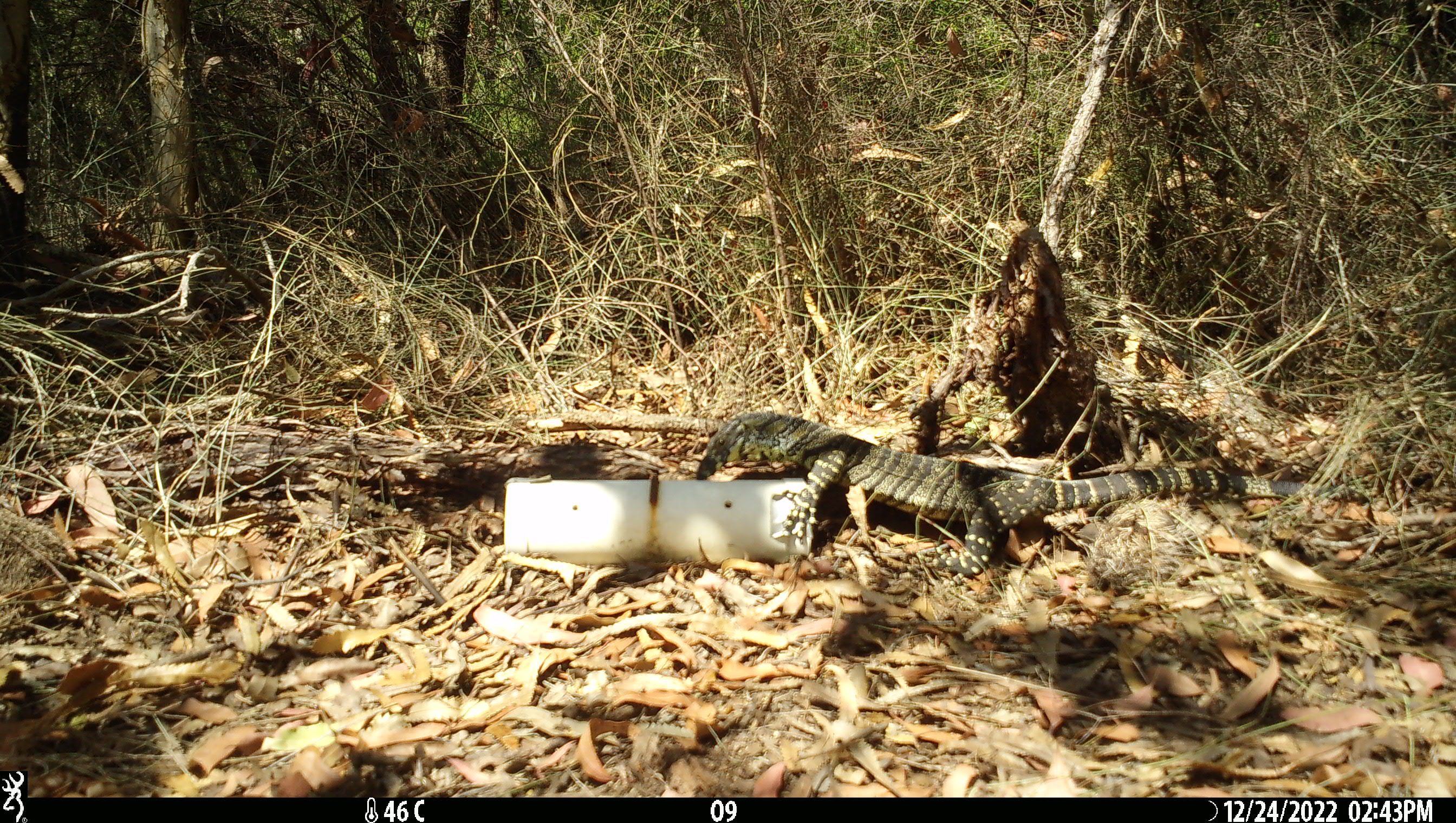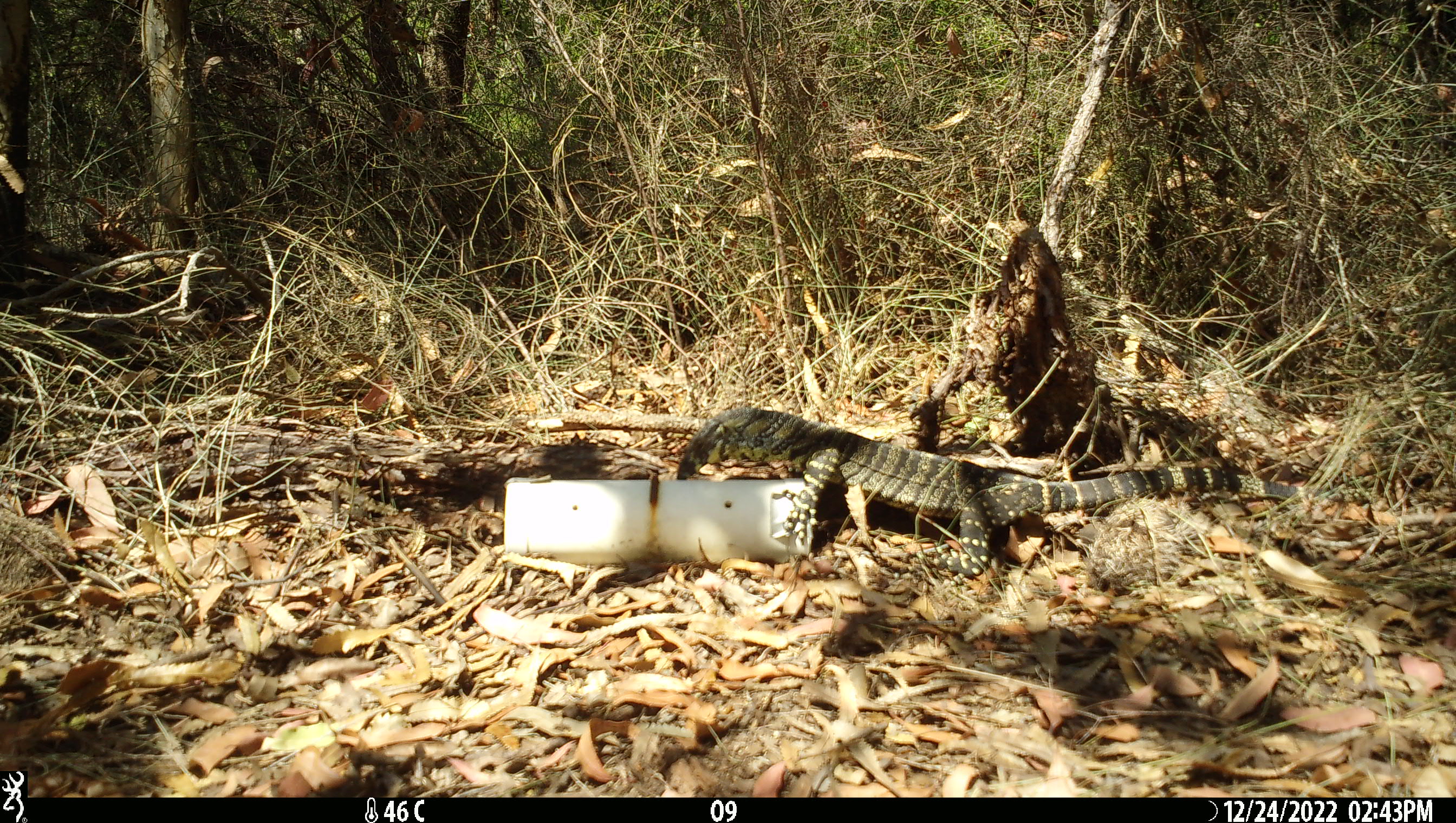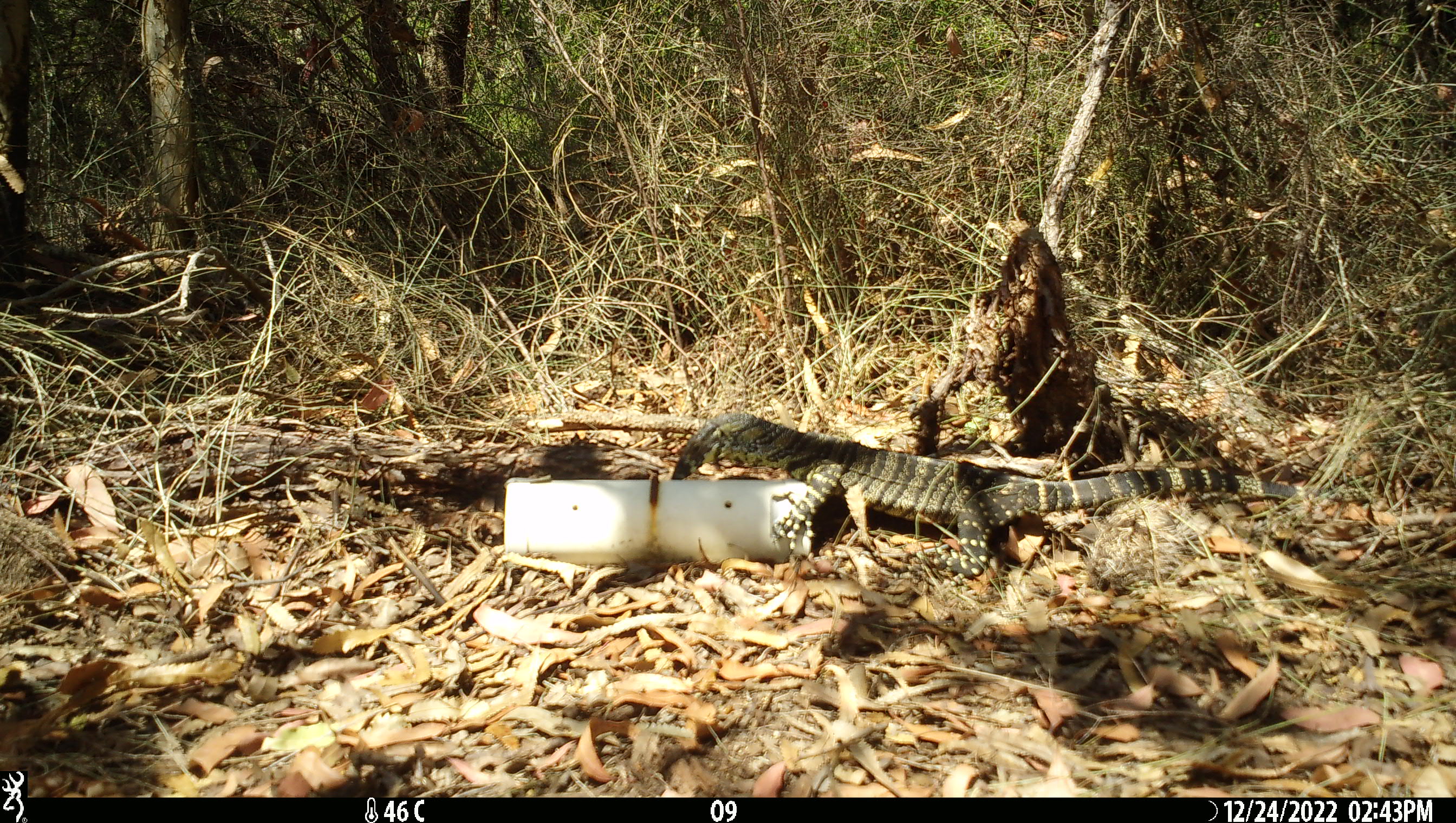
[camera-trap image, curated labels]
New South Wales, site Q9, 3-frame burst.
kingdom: Animalia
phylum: Chordata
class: Reptilia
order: Squamata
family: Varanidae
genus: Varanus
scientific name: Varanus varius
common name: lace monitor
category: goanna